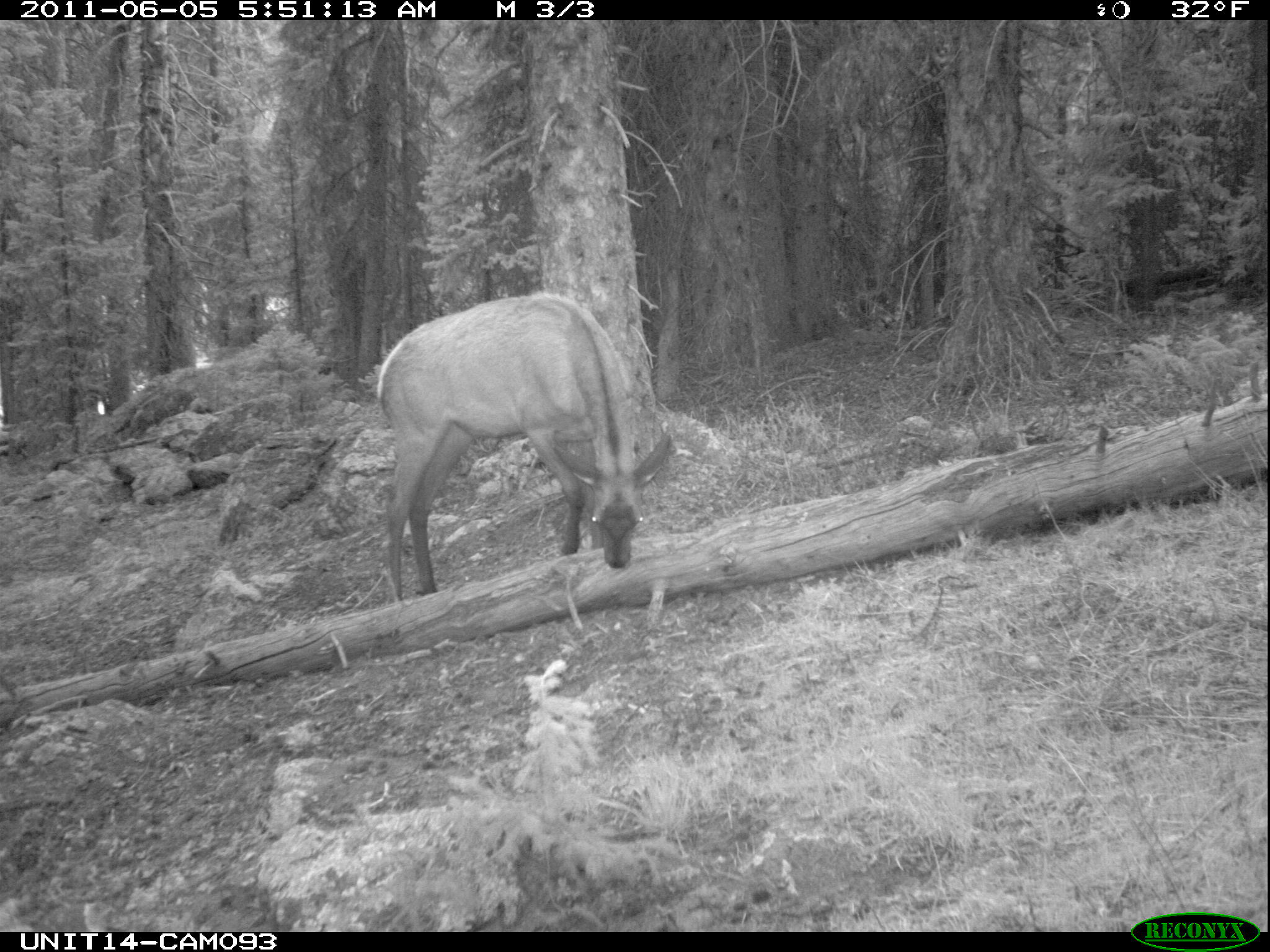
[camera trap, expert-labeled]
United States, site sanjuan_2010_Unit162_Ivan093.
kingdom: Animalia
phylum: Chordata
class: Mammalia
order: Artiodactyla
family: Cervidae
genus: Cervus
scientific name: Cervus elaphus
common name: red deer